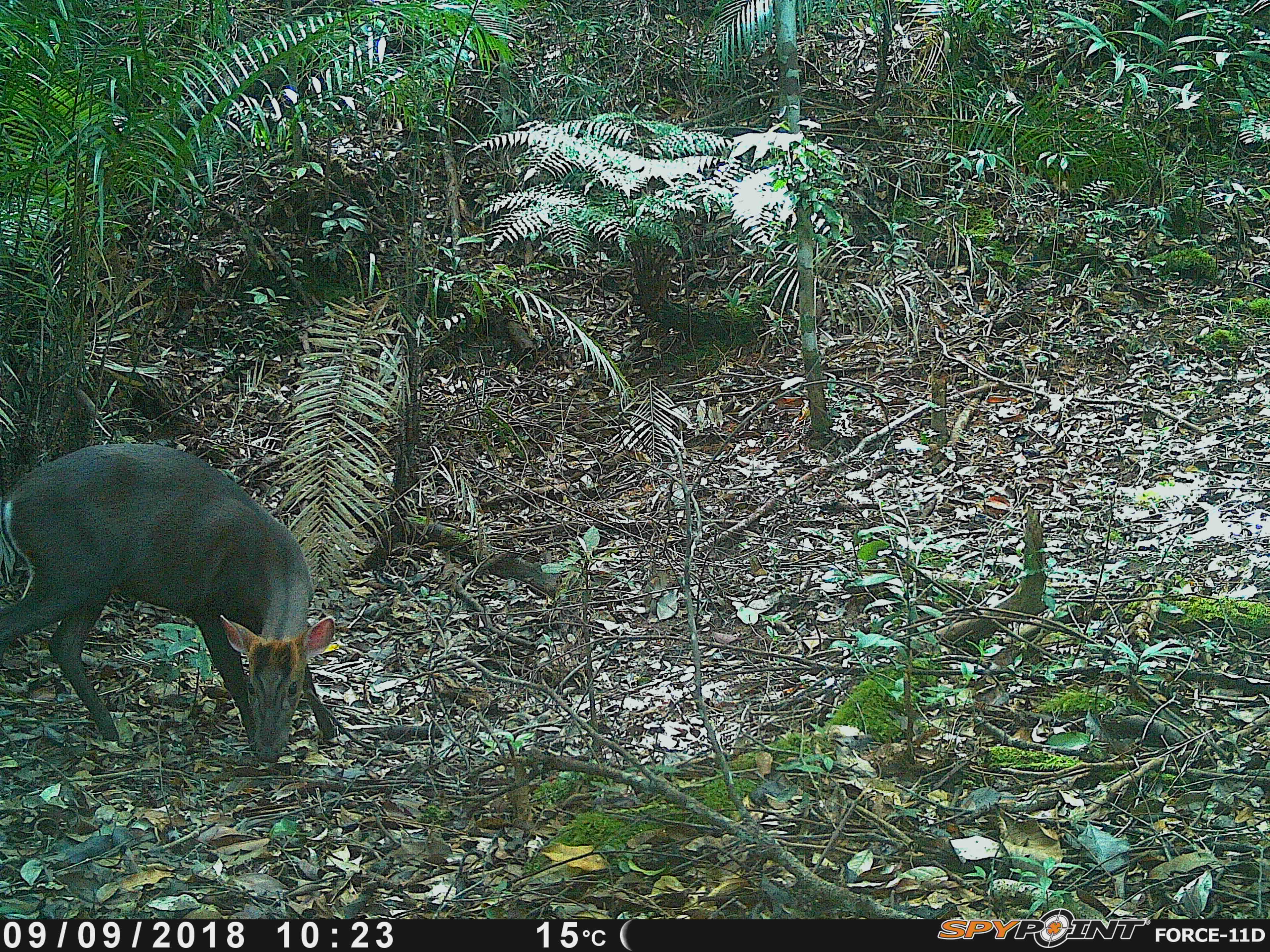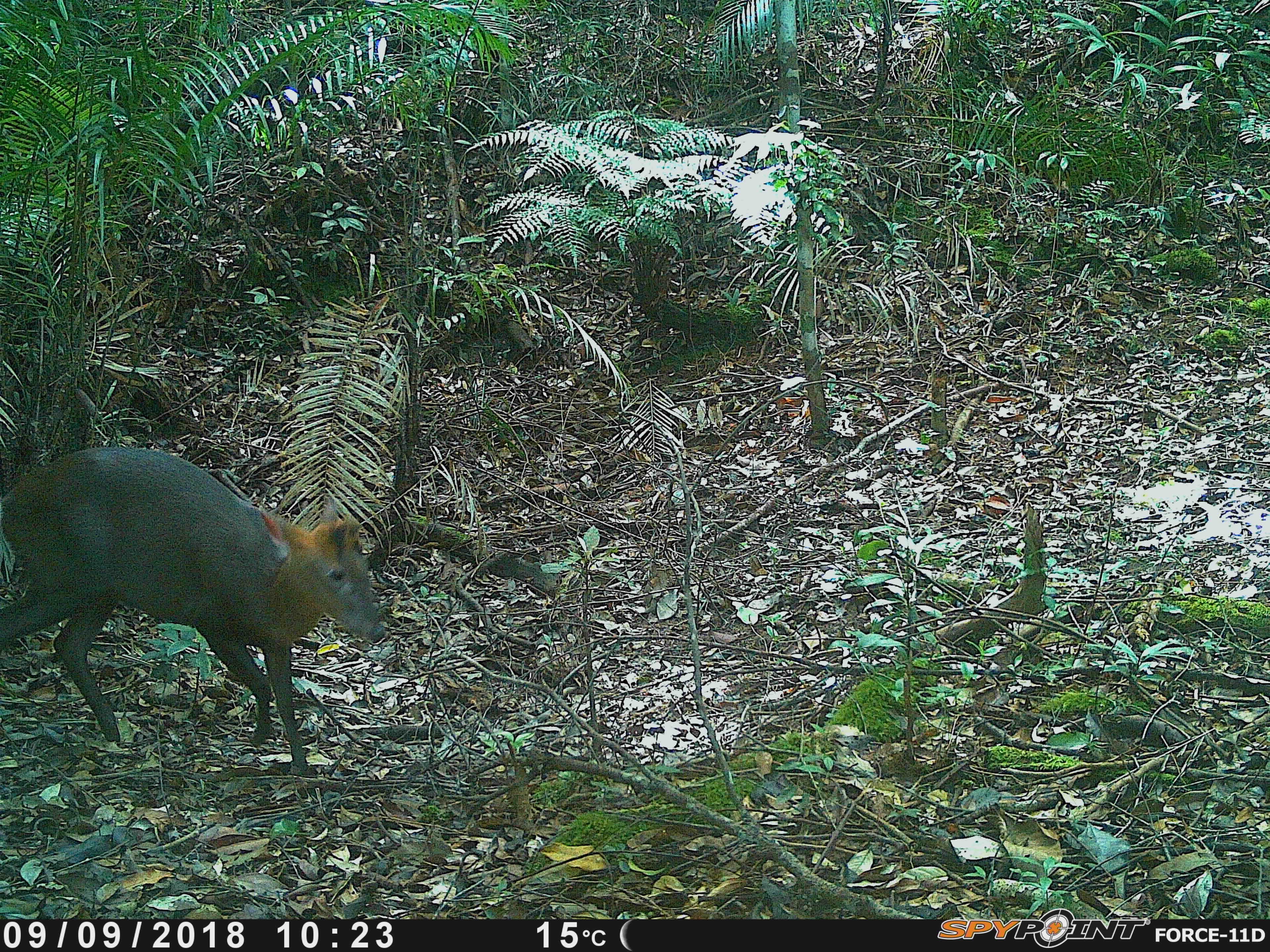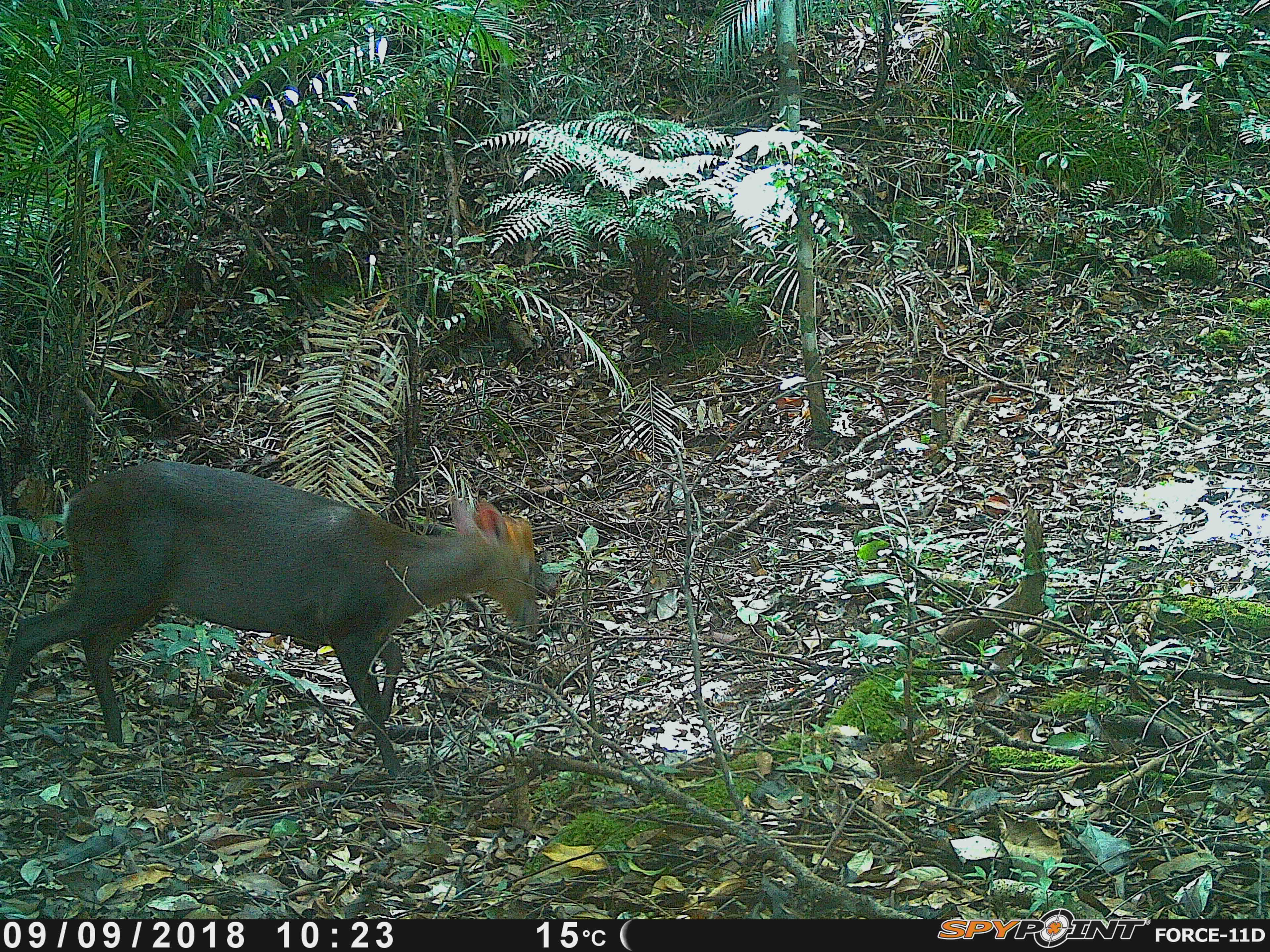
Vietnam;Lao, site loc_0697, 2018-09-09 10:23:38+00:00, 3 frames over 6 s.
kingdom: Animalia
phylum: Chordata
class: Mammalia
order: Artiodactyla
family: Cervidae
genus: Muntiacus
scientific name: Muntiacus rooseveltorum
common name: roosevelt's muntjac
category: roosevelts muntjac group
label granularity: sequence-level